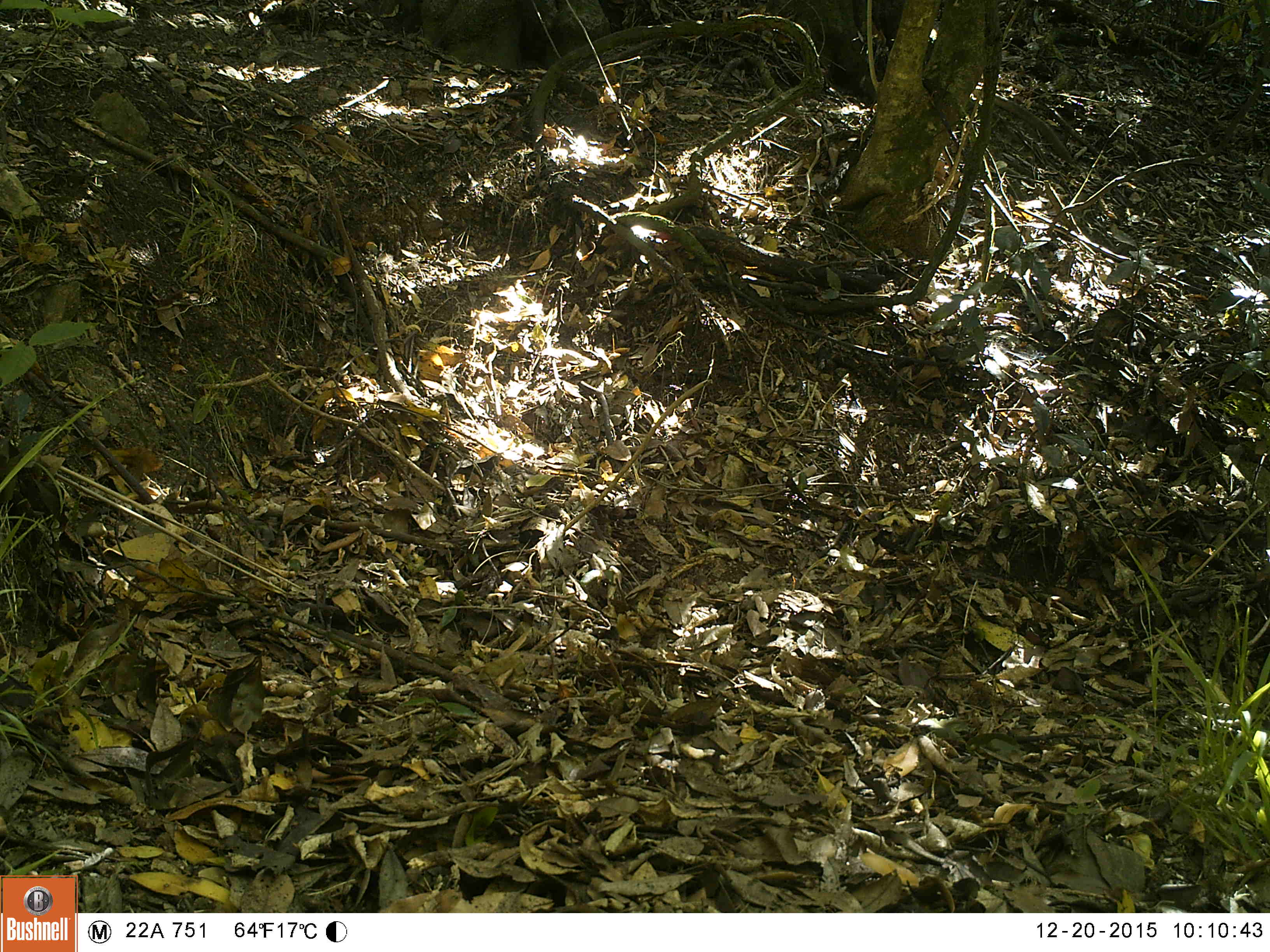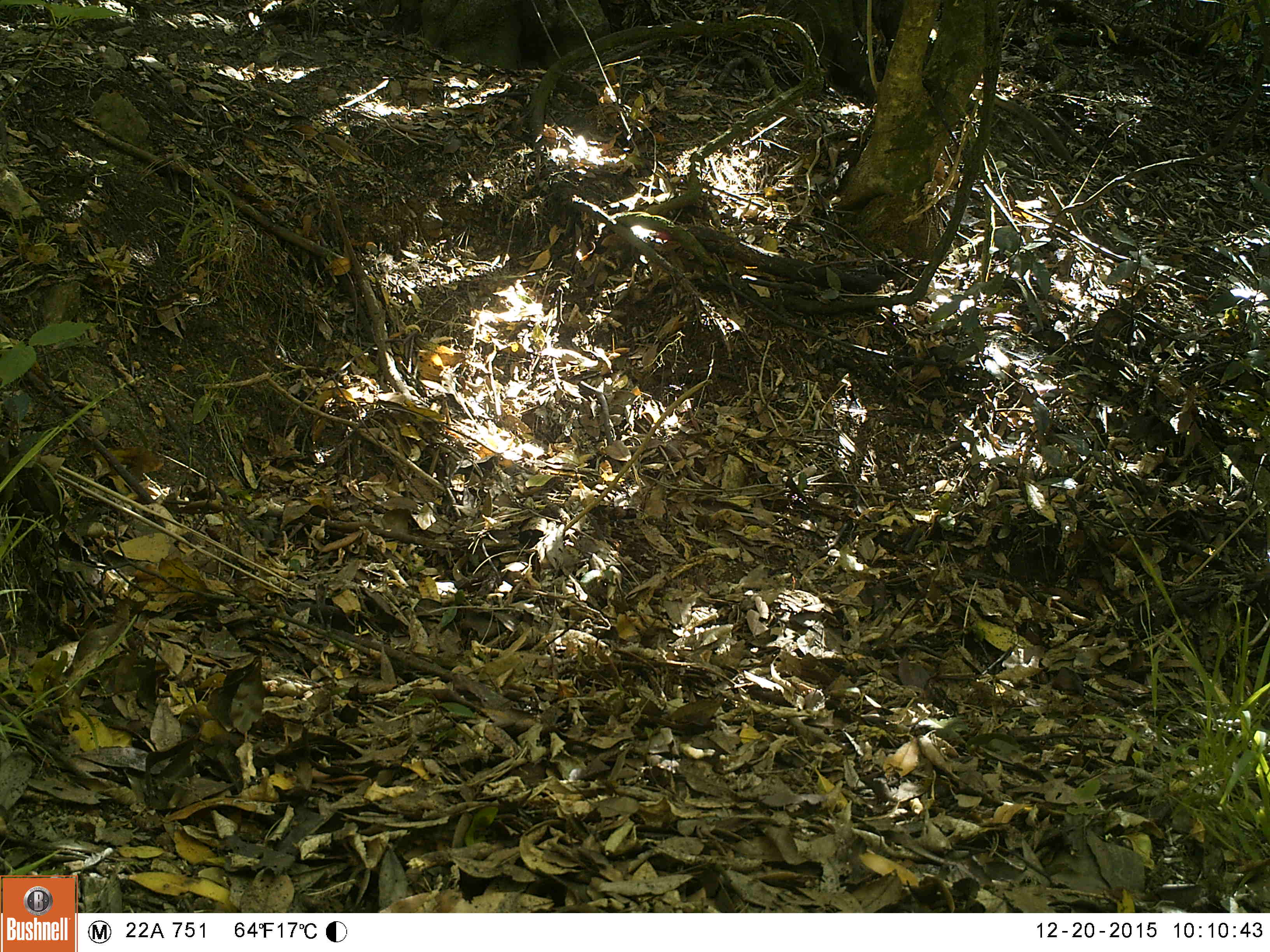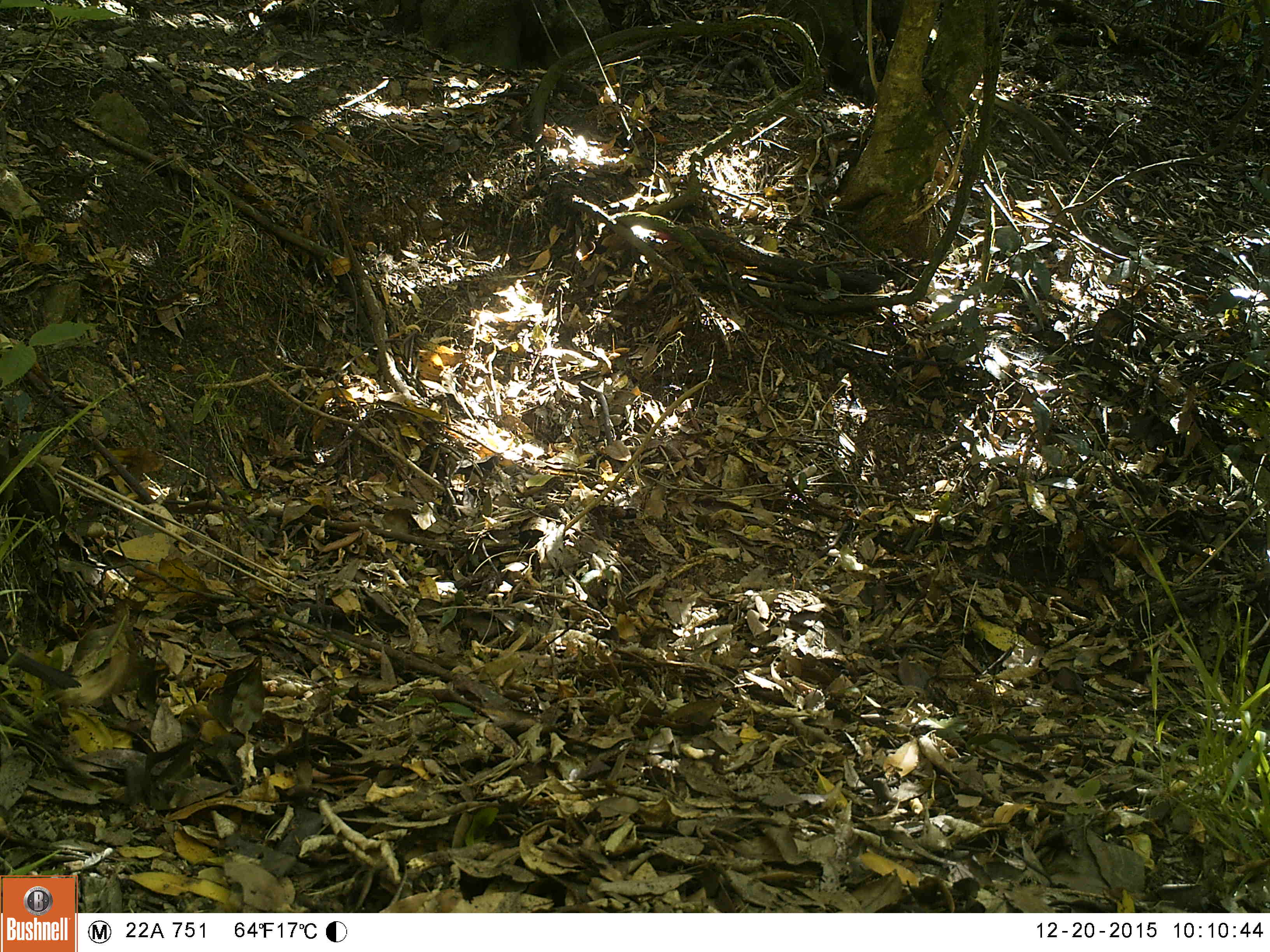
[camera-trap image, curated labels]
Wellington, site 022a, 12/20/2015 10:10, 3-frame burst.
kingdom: Animalia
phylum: Chordata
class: Aves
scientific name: Aves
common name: bird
Bird (Aves).